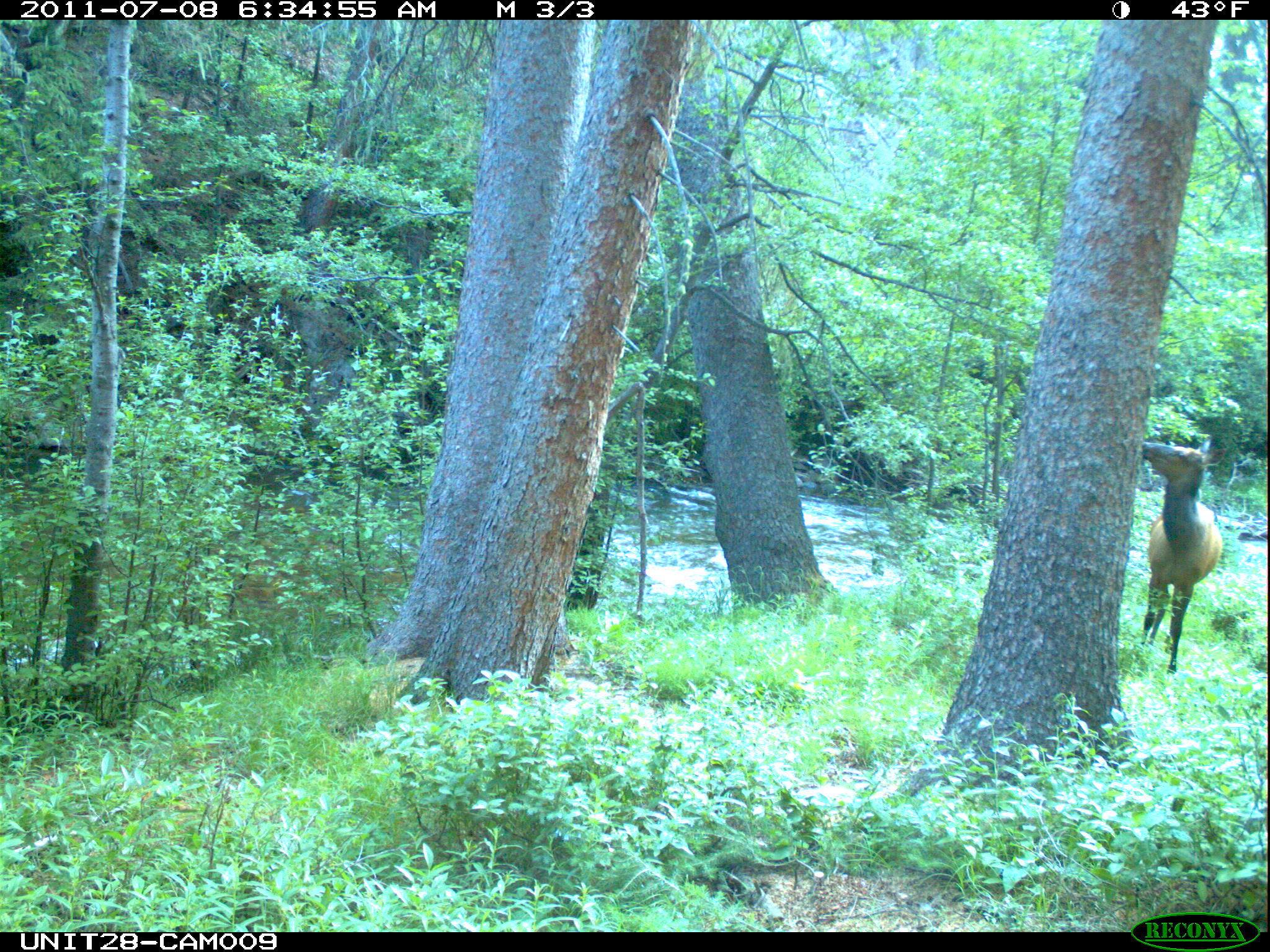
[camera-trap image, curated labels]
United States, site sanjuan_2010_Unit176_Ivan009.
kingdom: Animalia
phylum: Chordata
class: Mammalia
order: Artiodactyla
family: Cervidae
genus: Cervus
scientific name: Cervus elaphus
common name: red deer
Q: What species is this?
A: Cervus elaphus (red deer).